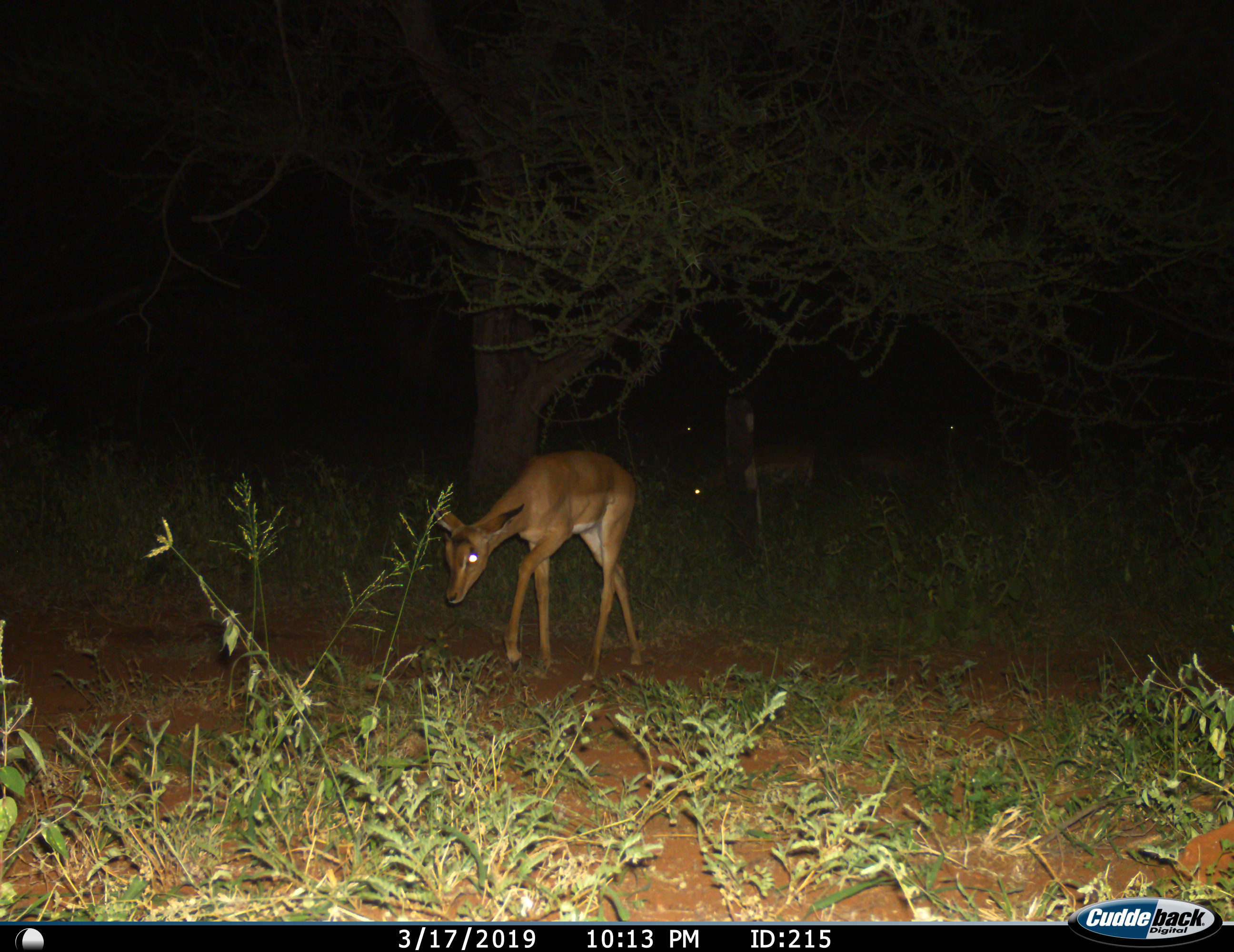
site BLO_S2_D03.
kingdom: Animalia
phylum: Chordata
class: Mammalia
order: Artiodactyla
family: Bovidae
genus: Aepyceros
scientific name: Aepyceros melampus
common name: impala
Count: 4.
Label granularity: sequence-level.